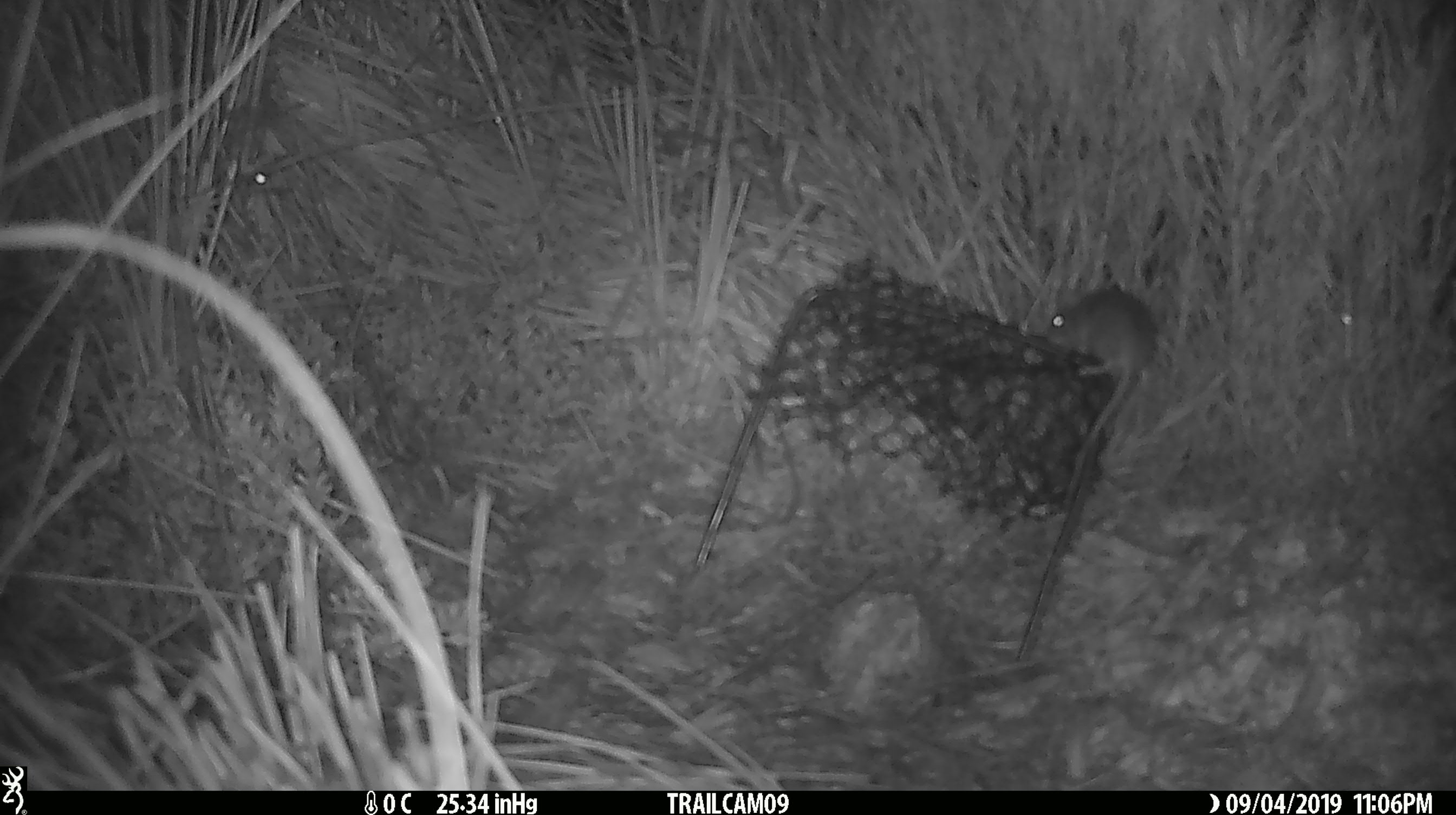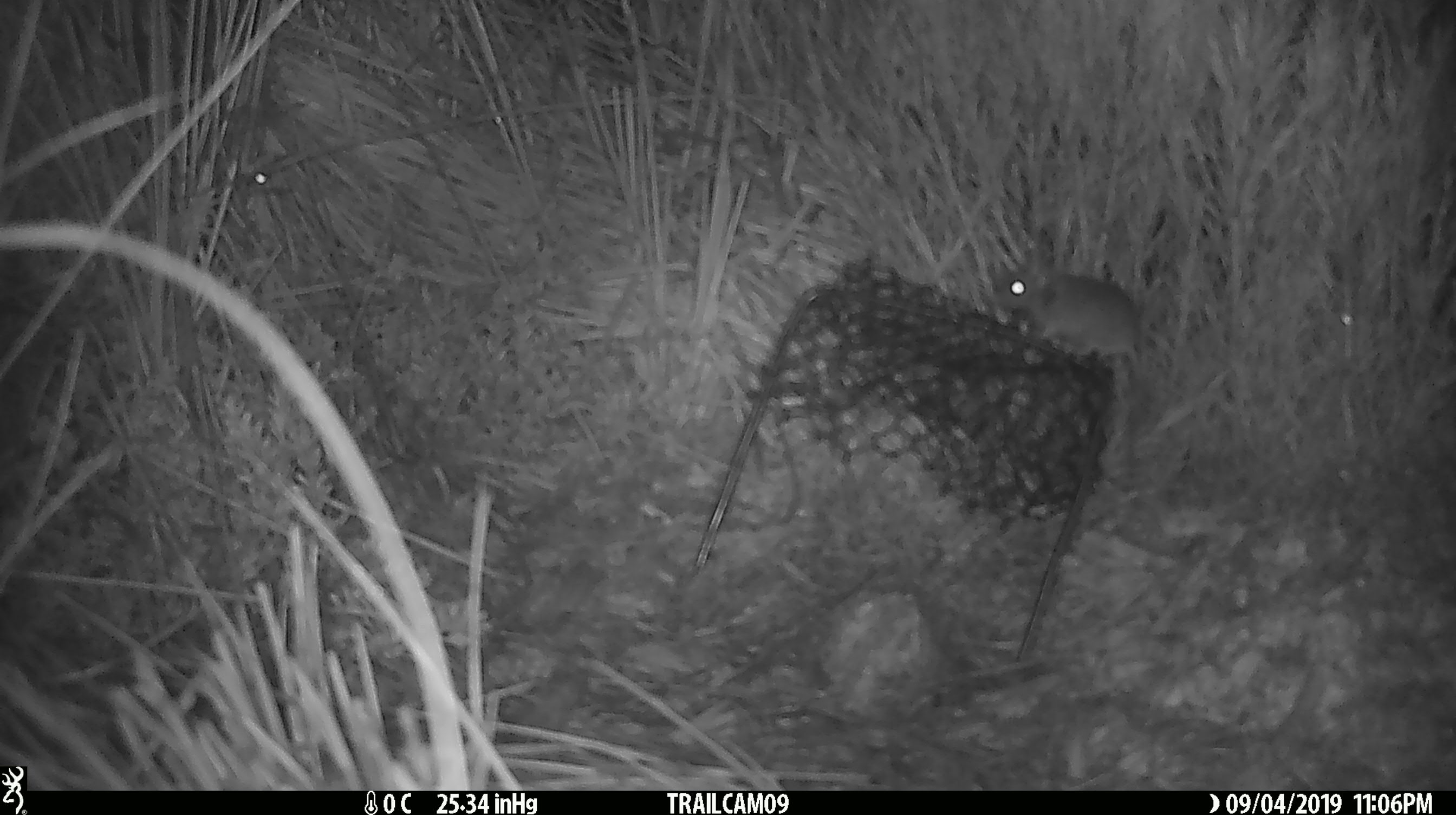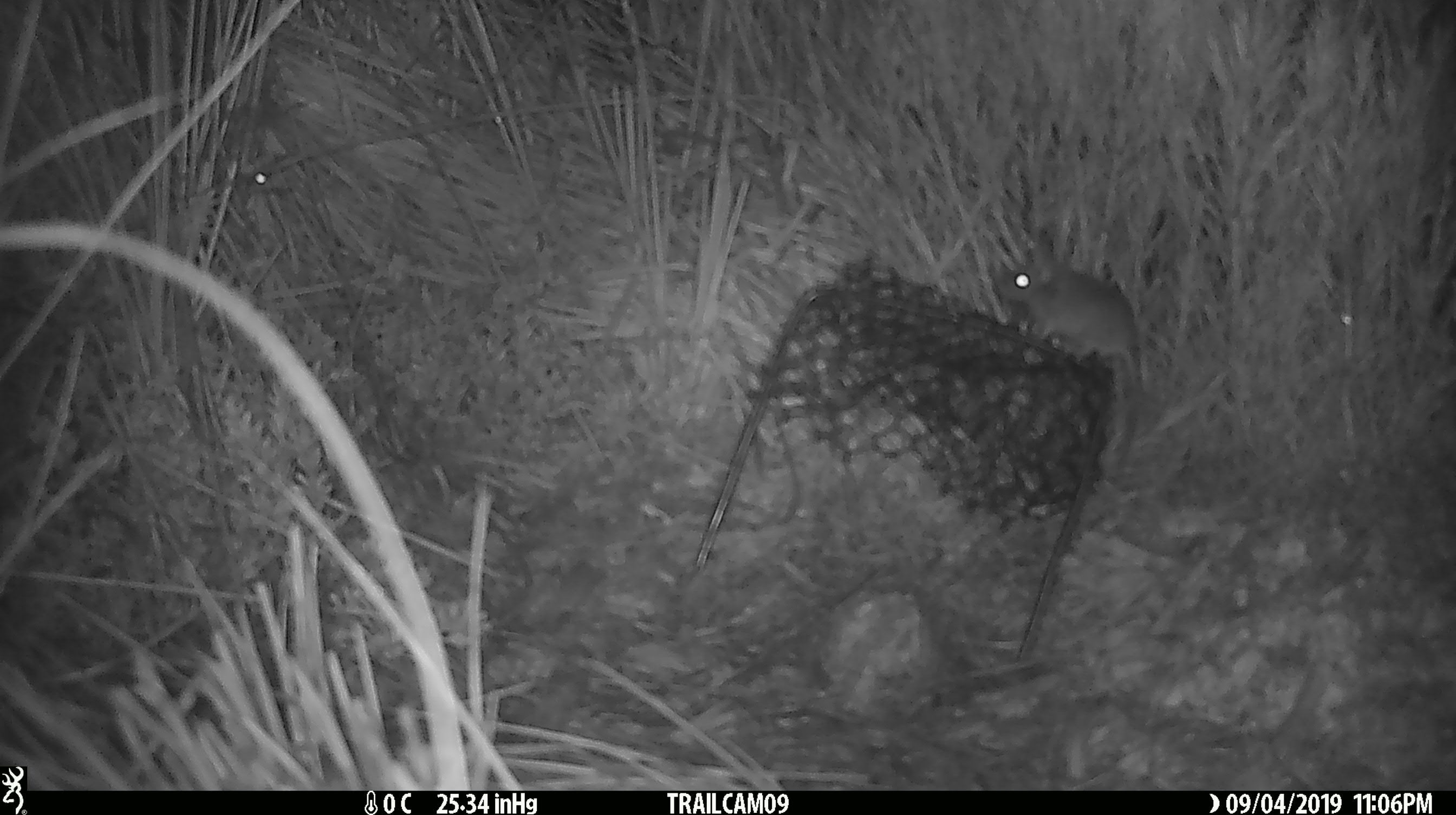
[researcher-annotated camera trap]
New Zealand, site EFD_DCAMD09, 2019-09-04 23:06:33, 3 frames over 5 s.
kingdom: Animalia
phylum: Chordata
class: Mammalia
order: Rodentia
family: Muridae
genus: Mus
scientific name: Mus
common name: mouse